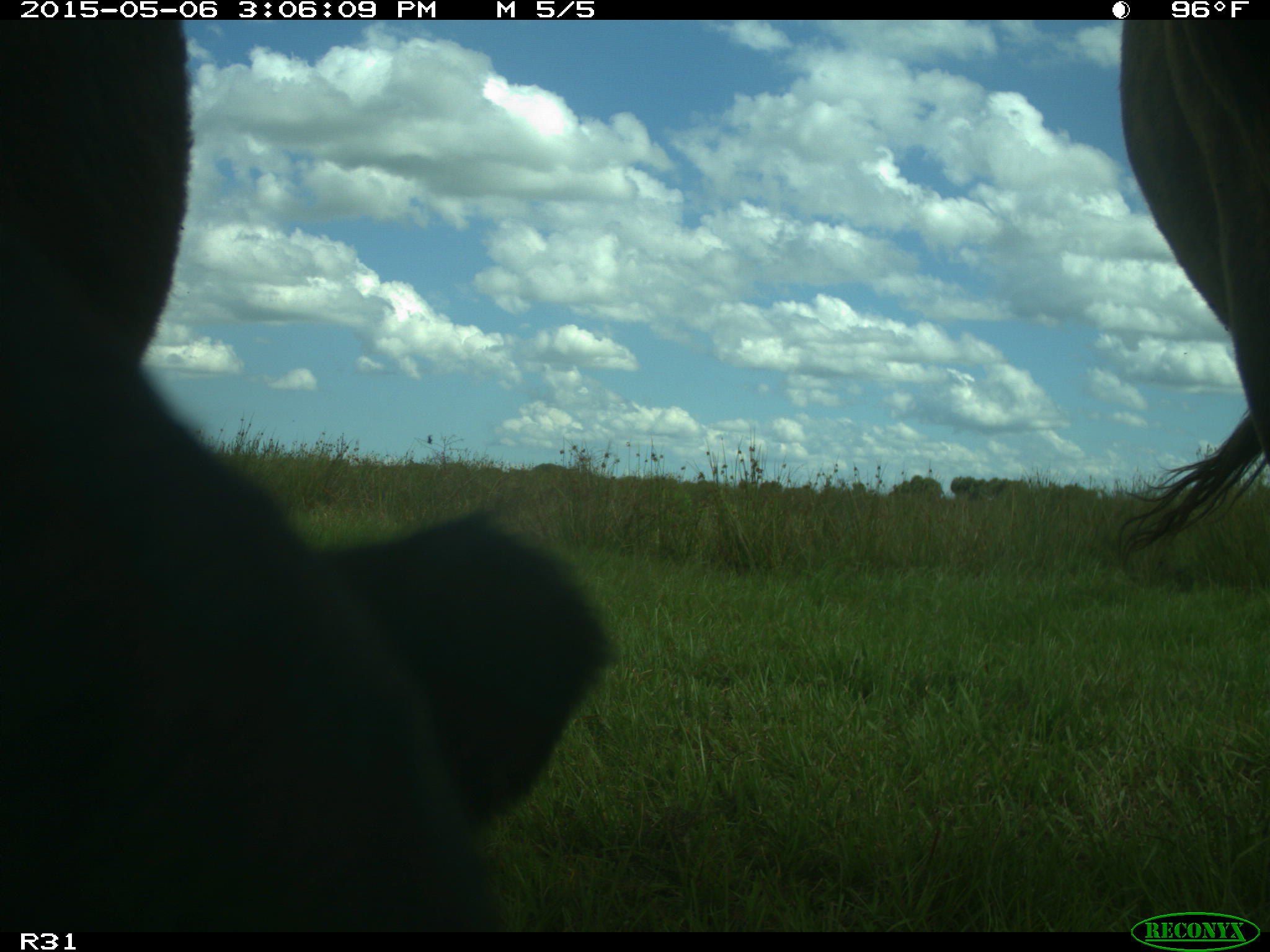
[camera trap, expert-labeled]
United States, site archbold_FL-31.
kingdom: Animalia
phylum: Chordata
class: Mammalia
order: Artiodactyla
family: Bovidae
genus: Bos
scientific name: Bos taurus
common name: domestic cow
Bos taurus (domestic cow).